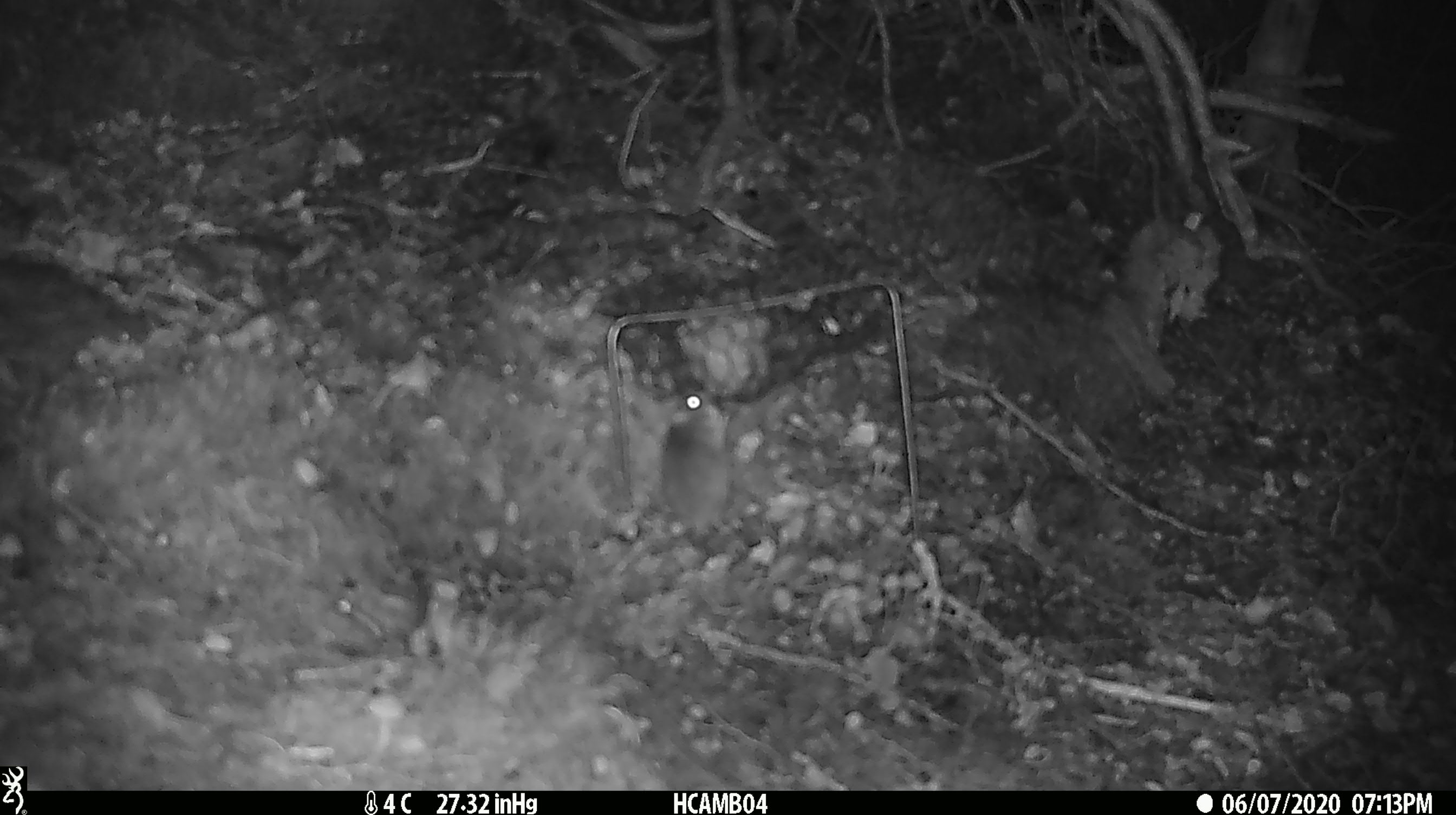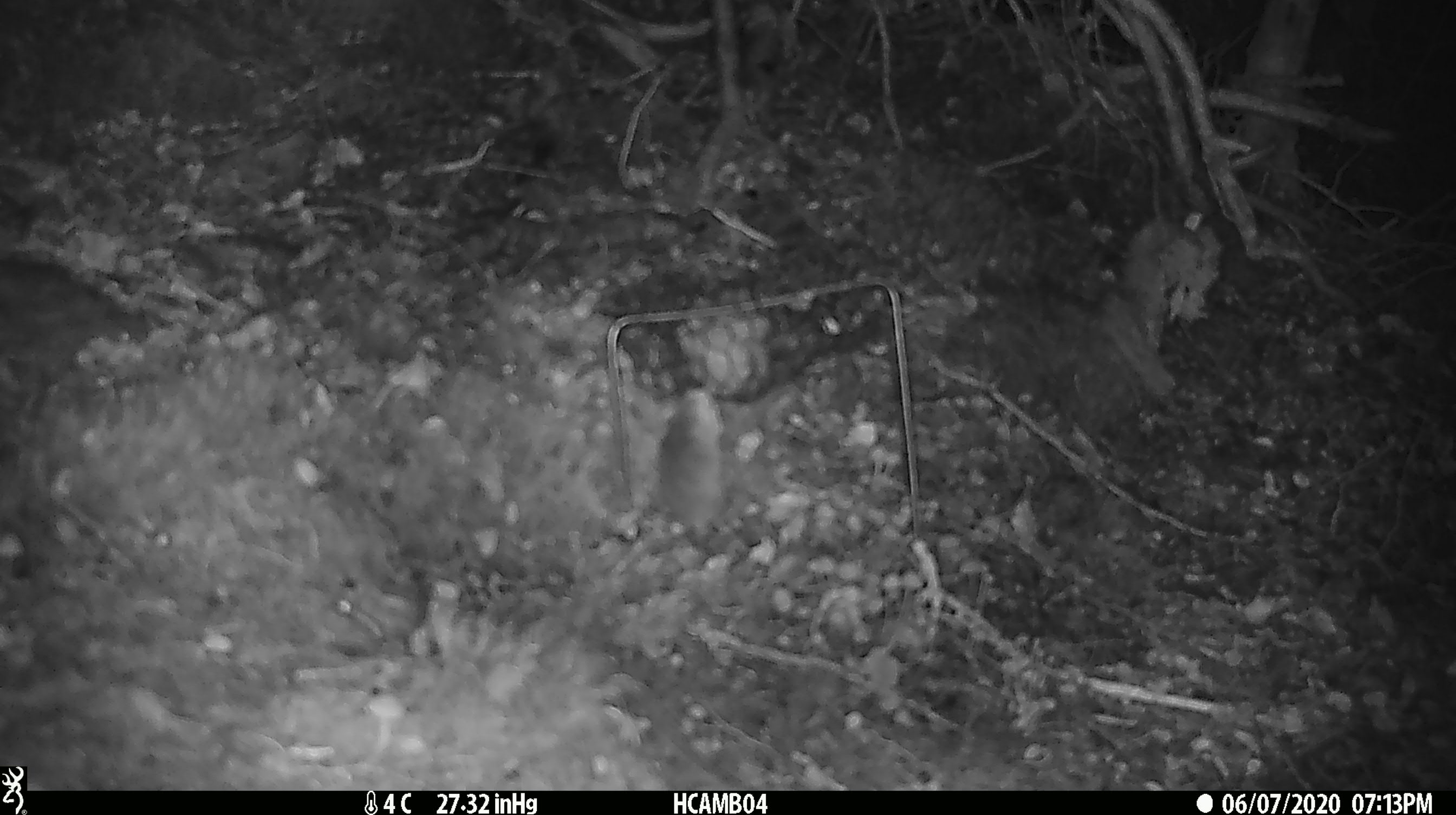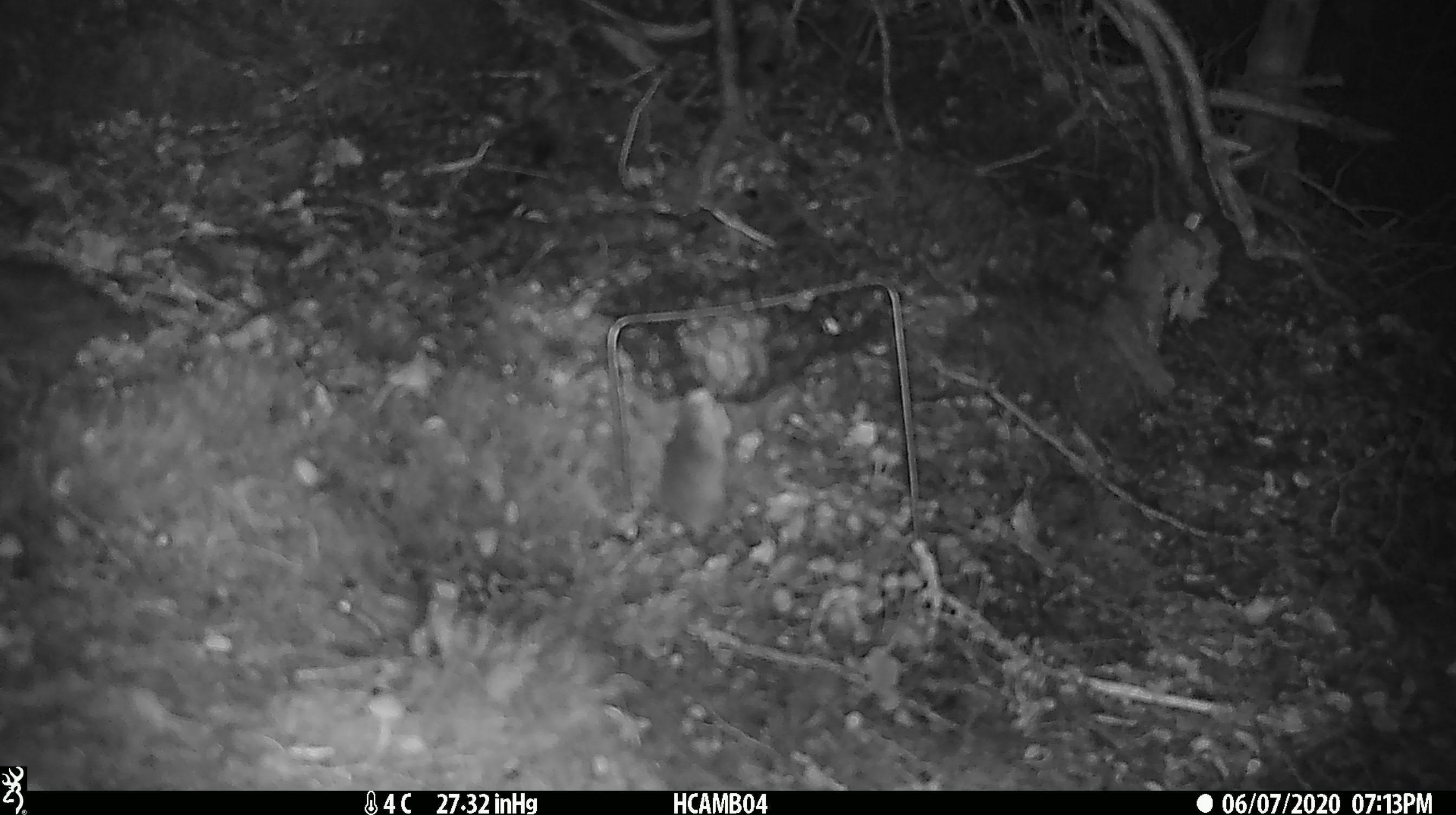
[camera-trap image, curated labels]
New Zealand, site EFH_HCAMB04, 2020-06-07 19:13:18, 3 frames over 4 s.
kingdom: Animalia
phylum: Chordata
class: Mammalia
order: Rodentia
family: Muridae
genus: Mus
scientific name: Mus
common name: mouse